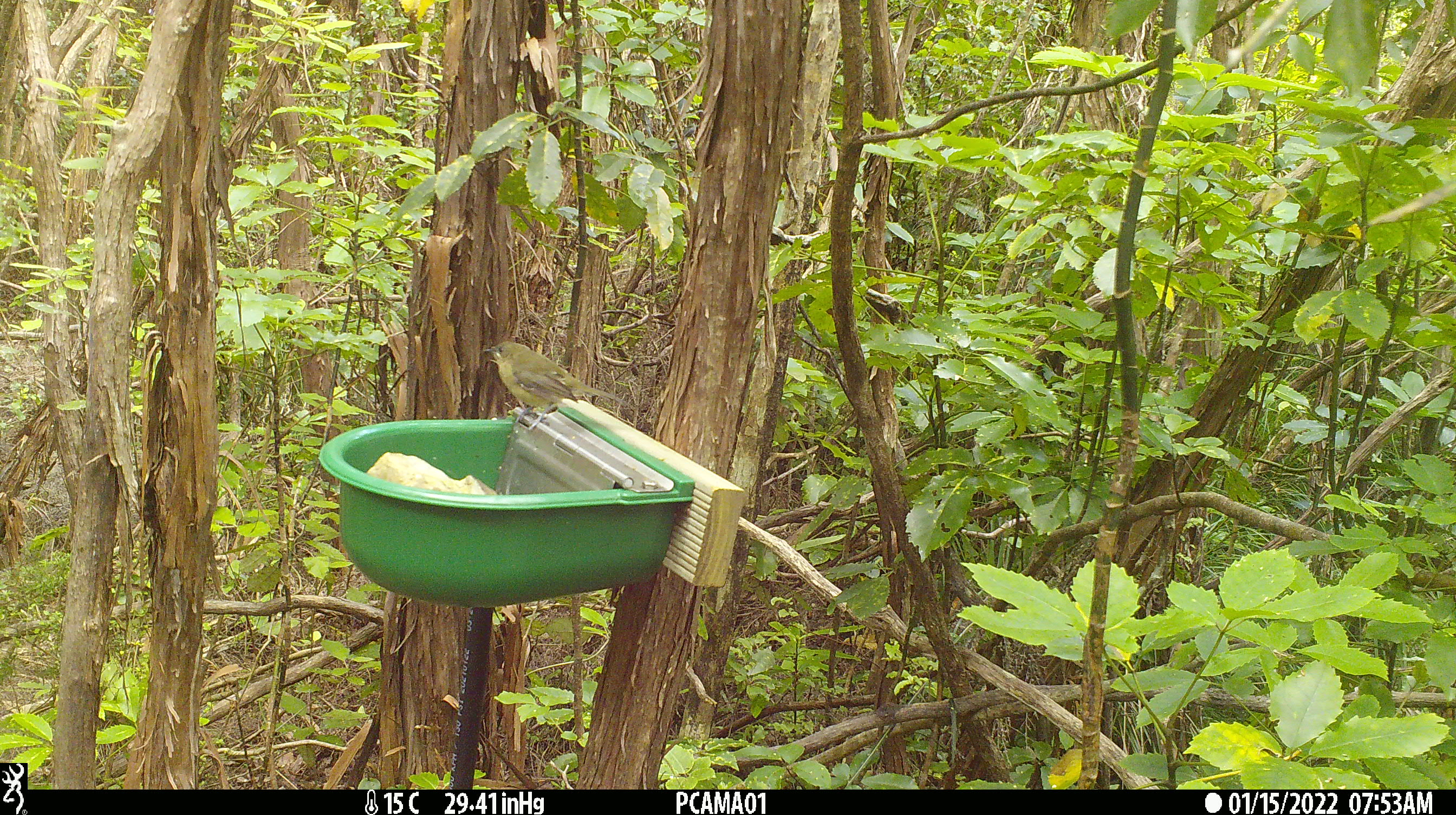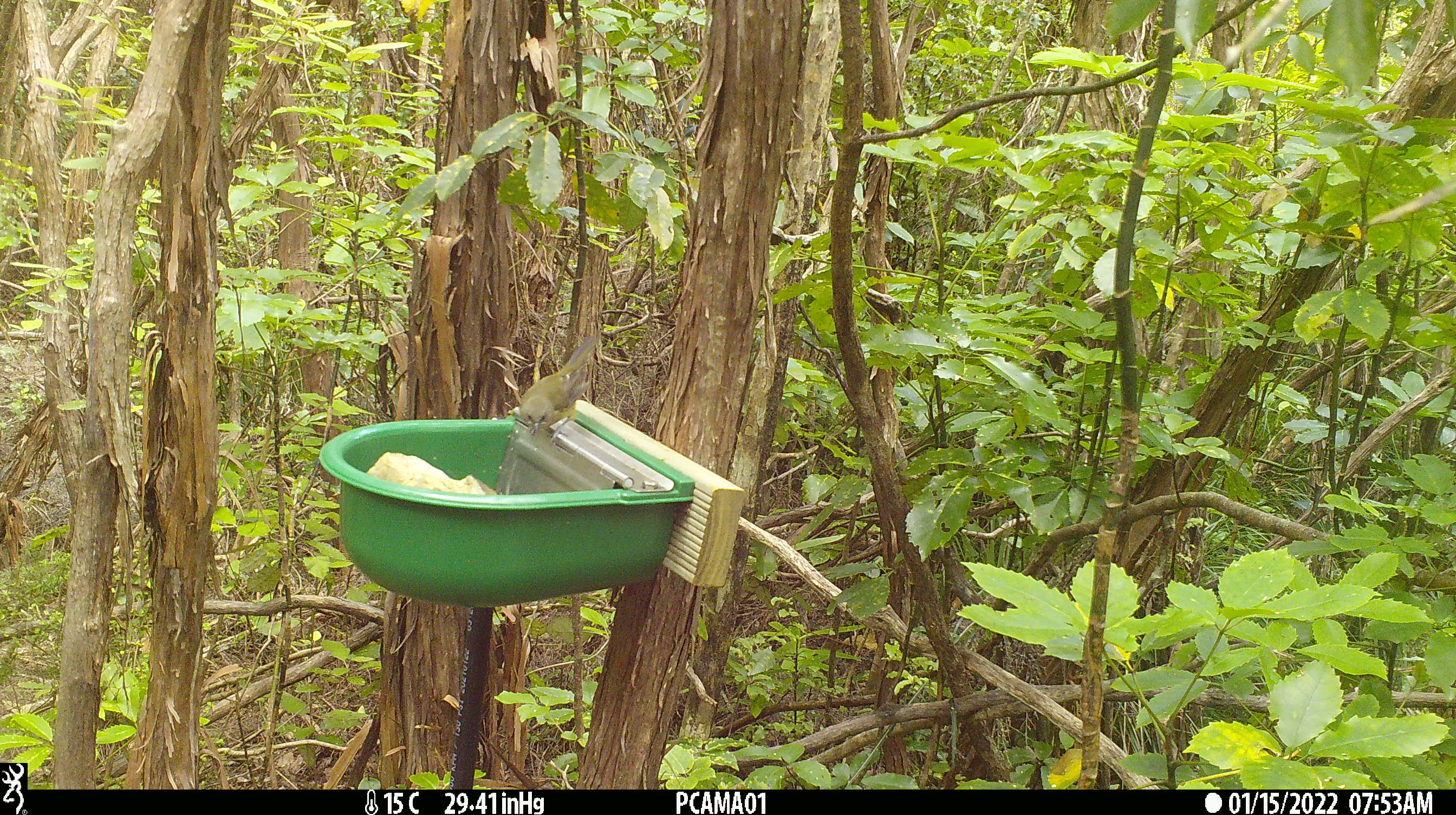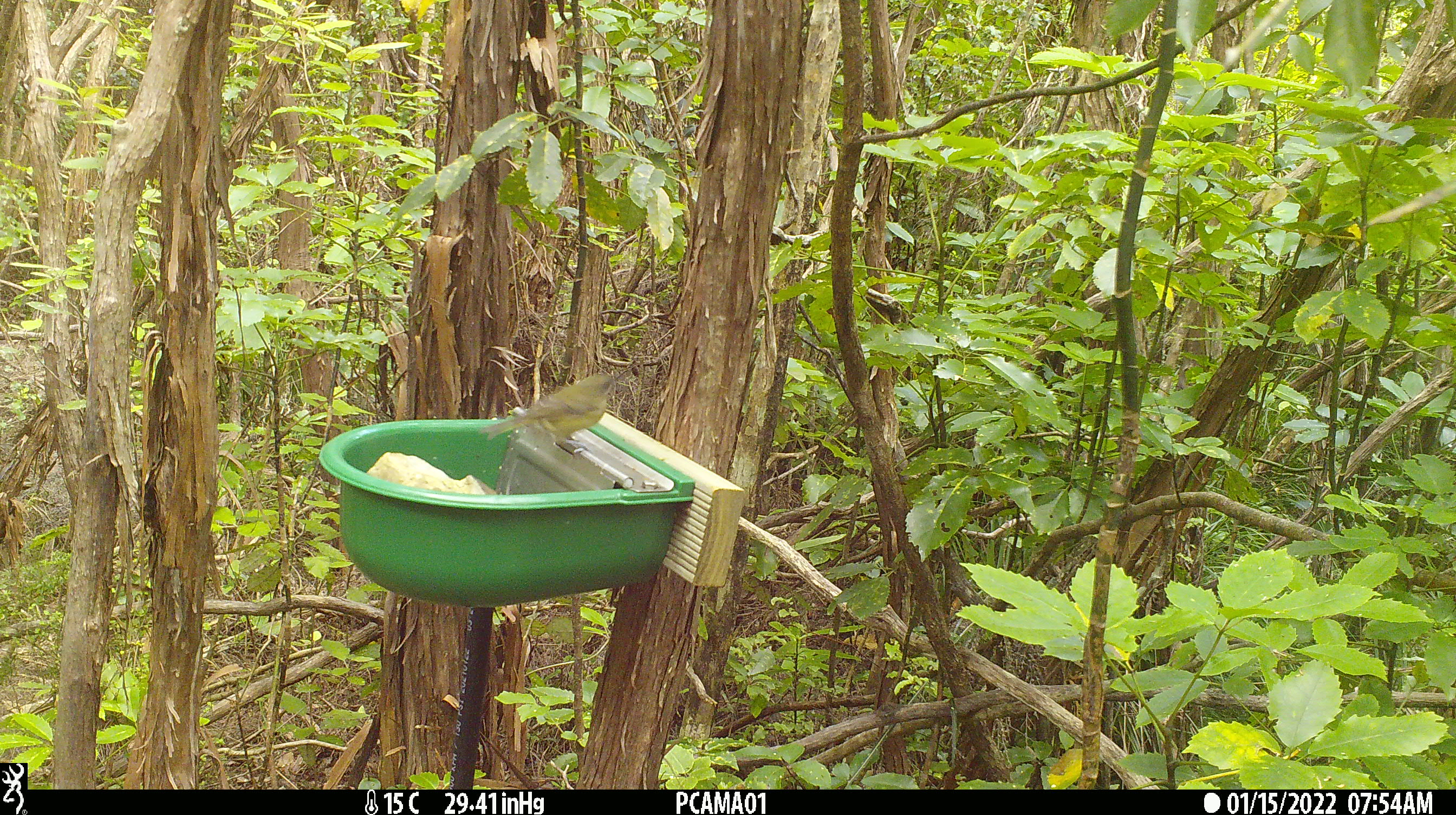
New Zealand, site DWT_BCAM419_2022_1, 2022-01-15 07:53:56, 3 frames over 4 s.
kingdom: Animalia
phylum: Chordata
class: Aves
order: Passeriformes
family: Meliphagidae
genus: Anthornis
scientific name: Anthornis melanura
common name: new zealand bellbird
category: bellbird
Bellbird (new zealand bellbird) (Anthornis melanura).